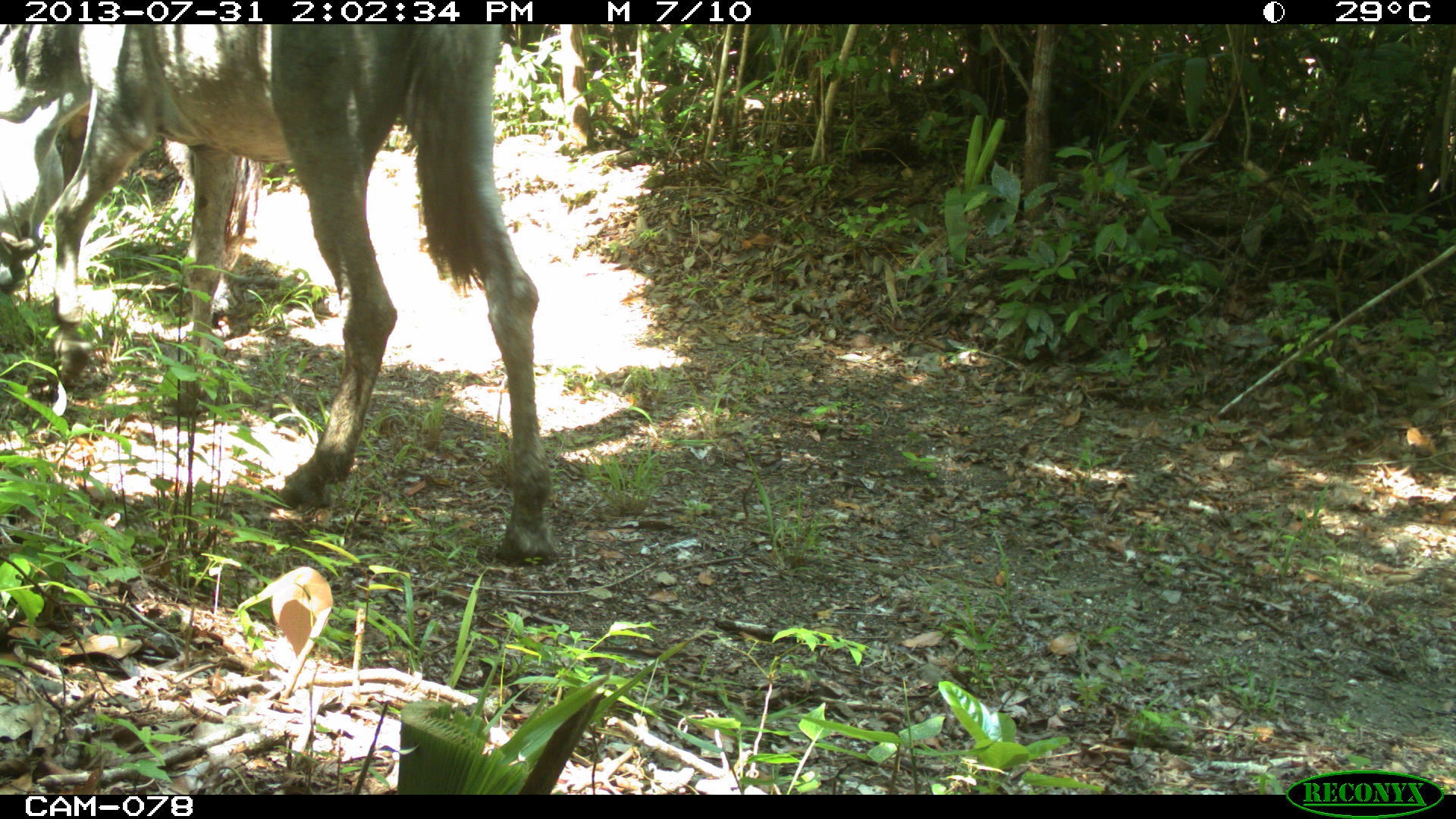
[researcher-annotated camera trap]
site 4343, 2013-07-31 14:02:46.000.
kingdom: Animalia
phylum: Chordata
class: Mammalia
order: Perissodactyla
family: Equidae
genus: Equus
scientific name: Equus ferus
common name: wild horse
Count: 2.